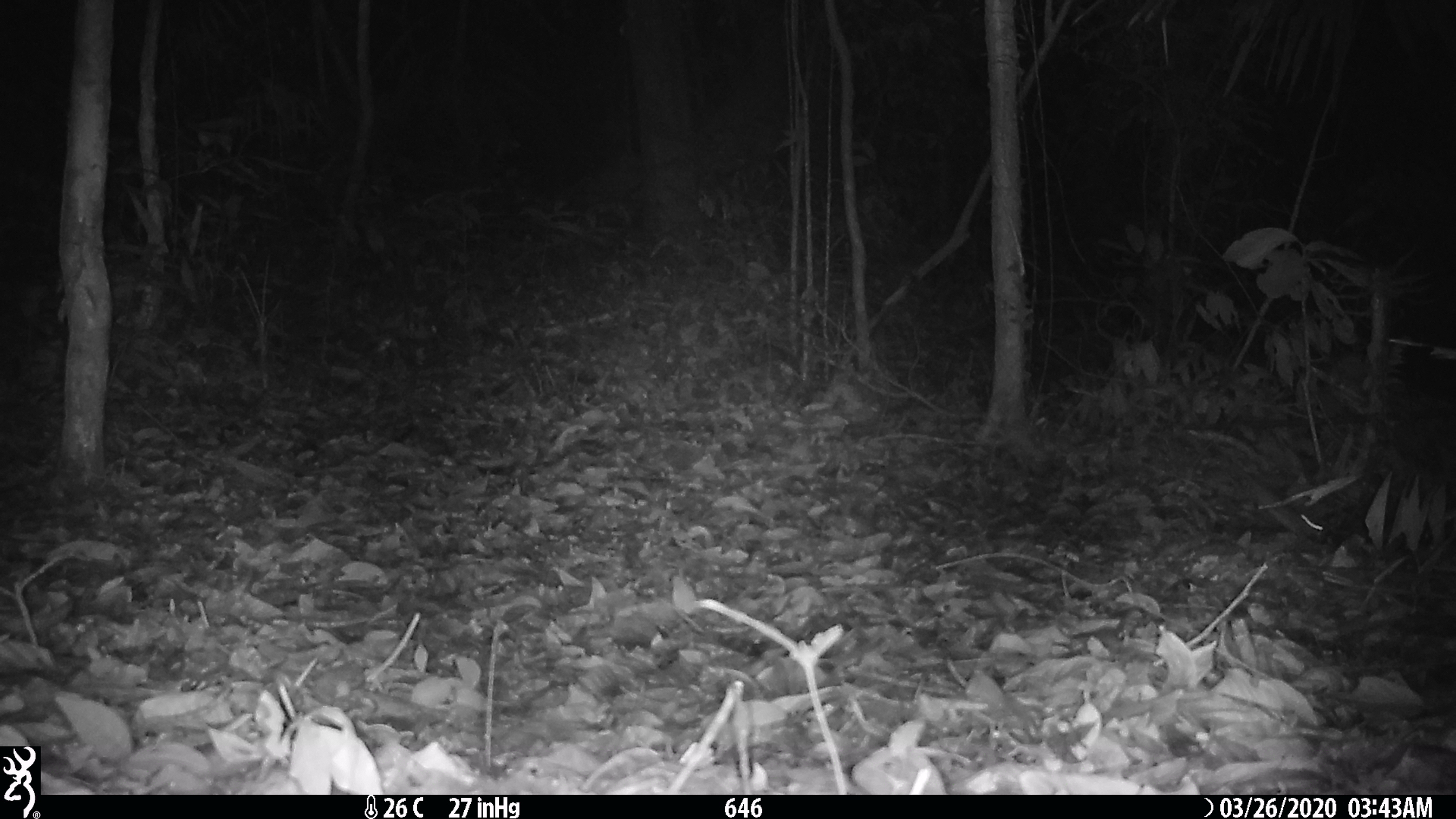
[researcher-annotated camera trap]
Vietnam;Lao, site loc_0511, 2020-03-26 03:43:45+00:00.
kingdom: Animalia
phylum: Chordata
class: Mammalia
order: Rodentia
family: Muridae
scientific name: Muridae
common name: old-world mice and rats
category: unidentified murid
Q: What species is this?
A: Unidentified murid (old-world mice and rats) (Muridae).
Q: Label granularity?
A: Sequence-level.